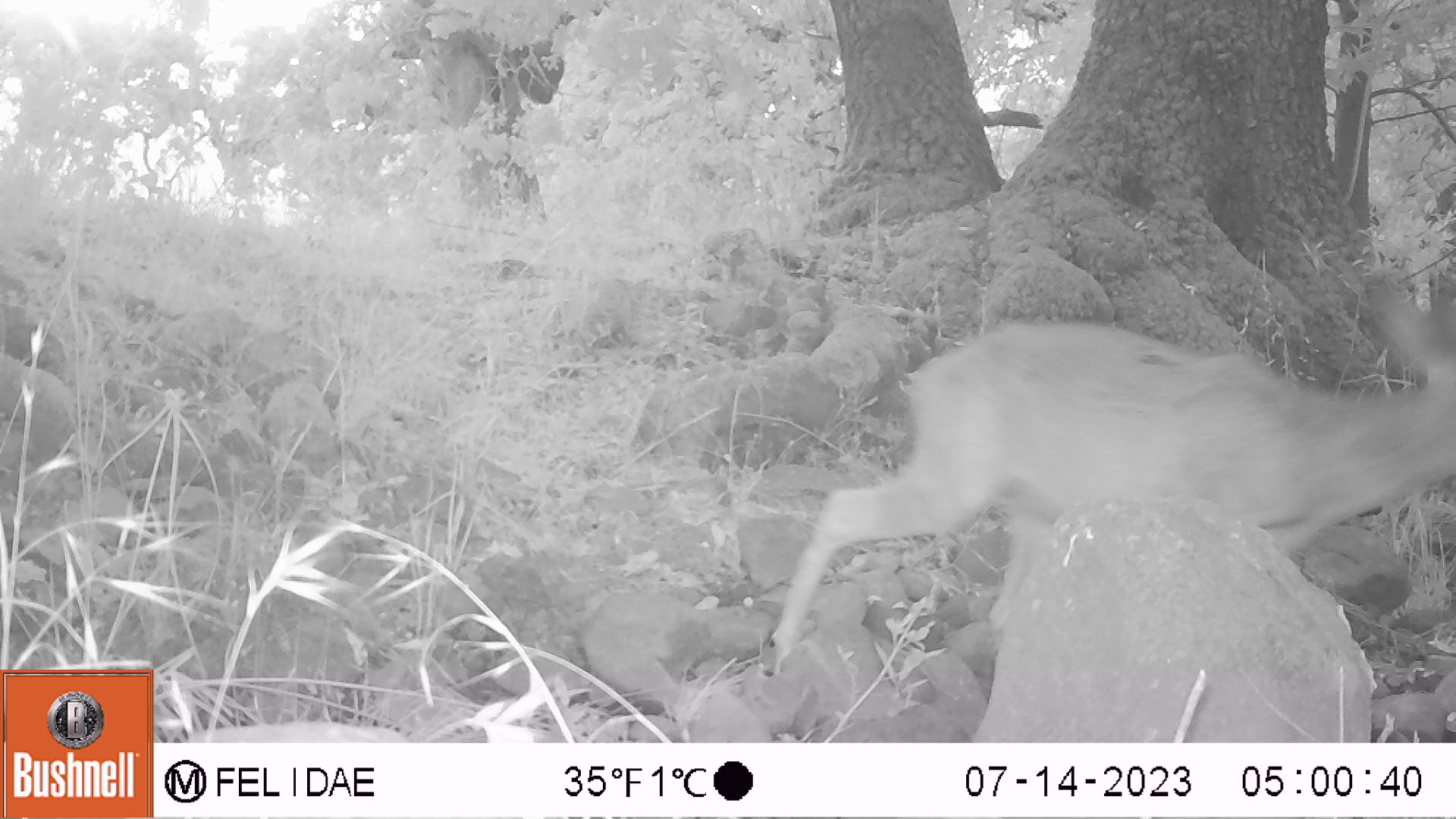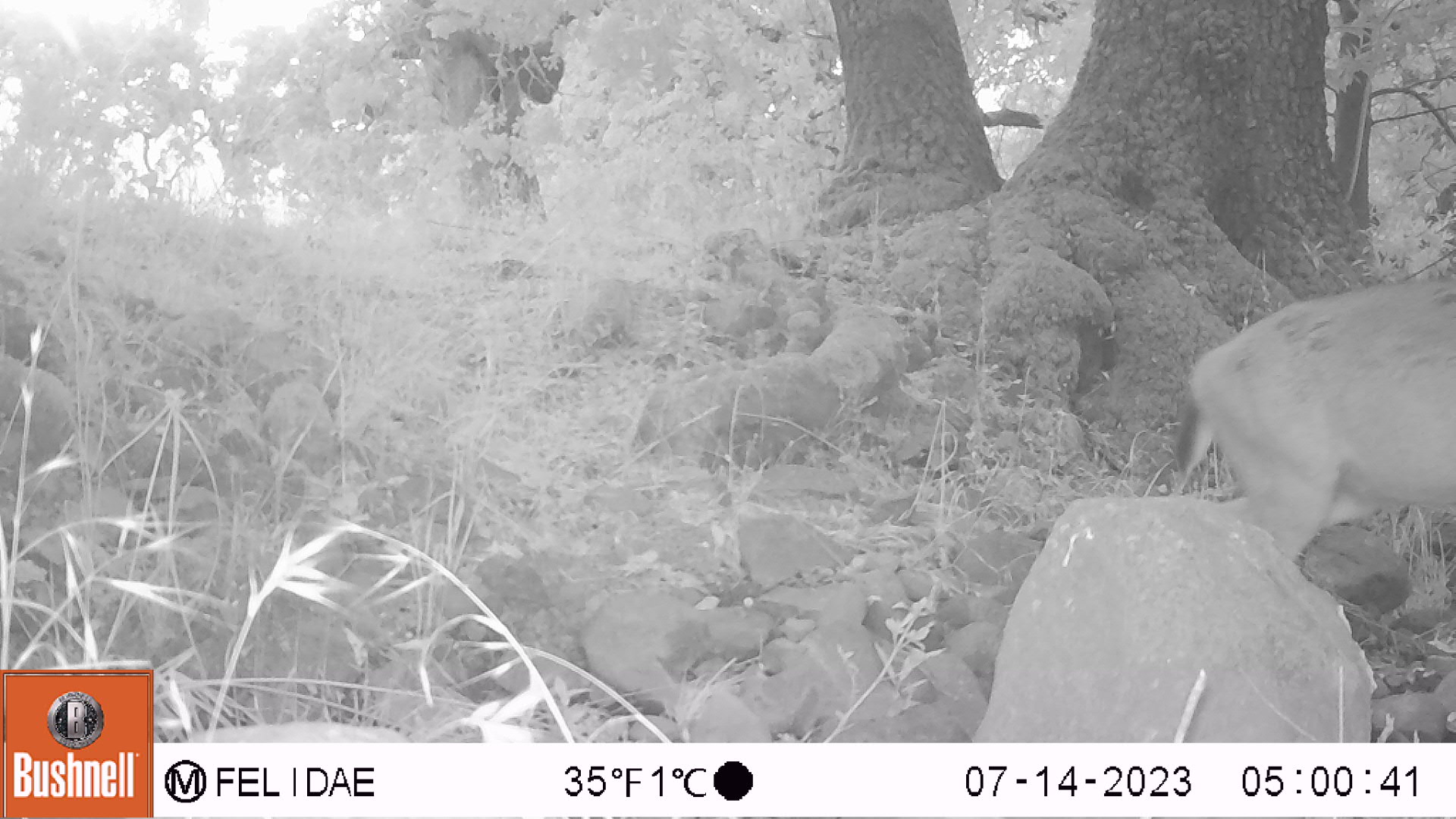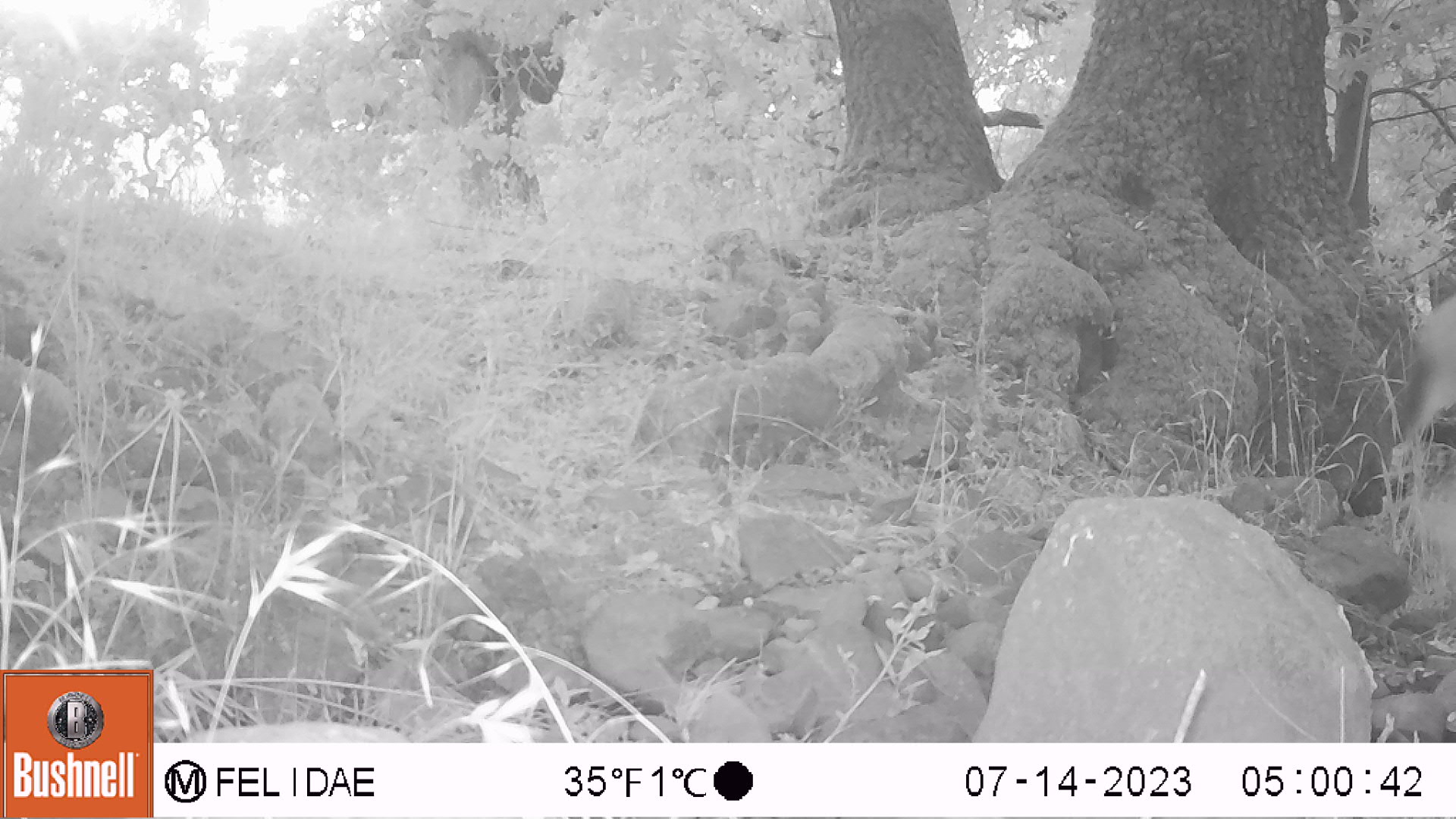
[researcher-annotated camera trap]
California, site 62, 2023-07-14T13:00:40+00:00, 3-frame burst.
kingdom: Animalia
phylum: Chordata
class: Mammalia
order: Artiodactyla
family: Cervidae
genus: Odocoileus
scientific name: Odocoileus hemionus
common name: mule deer